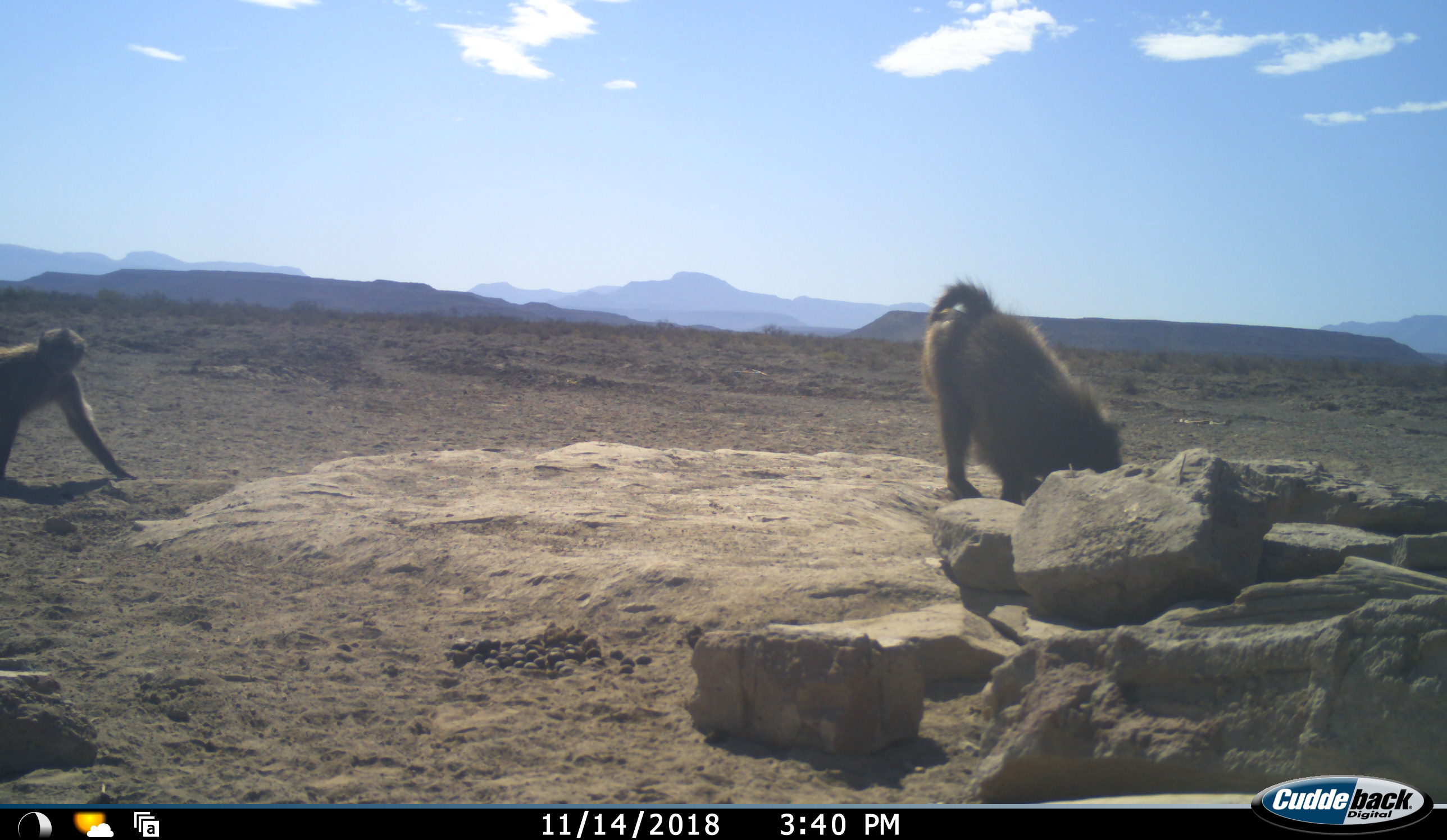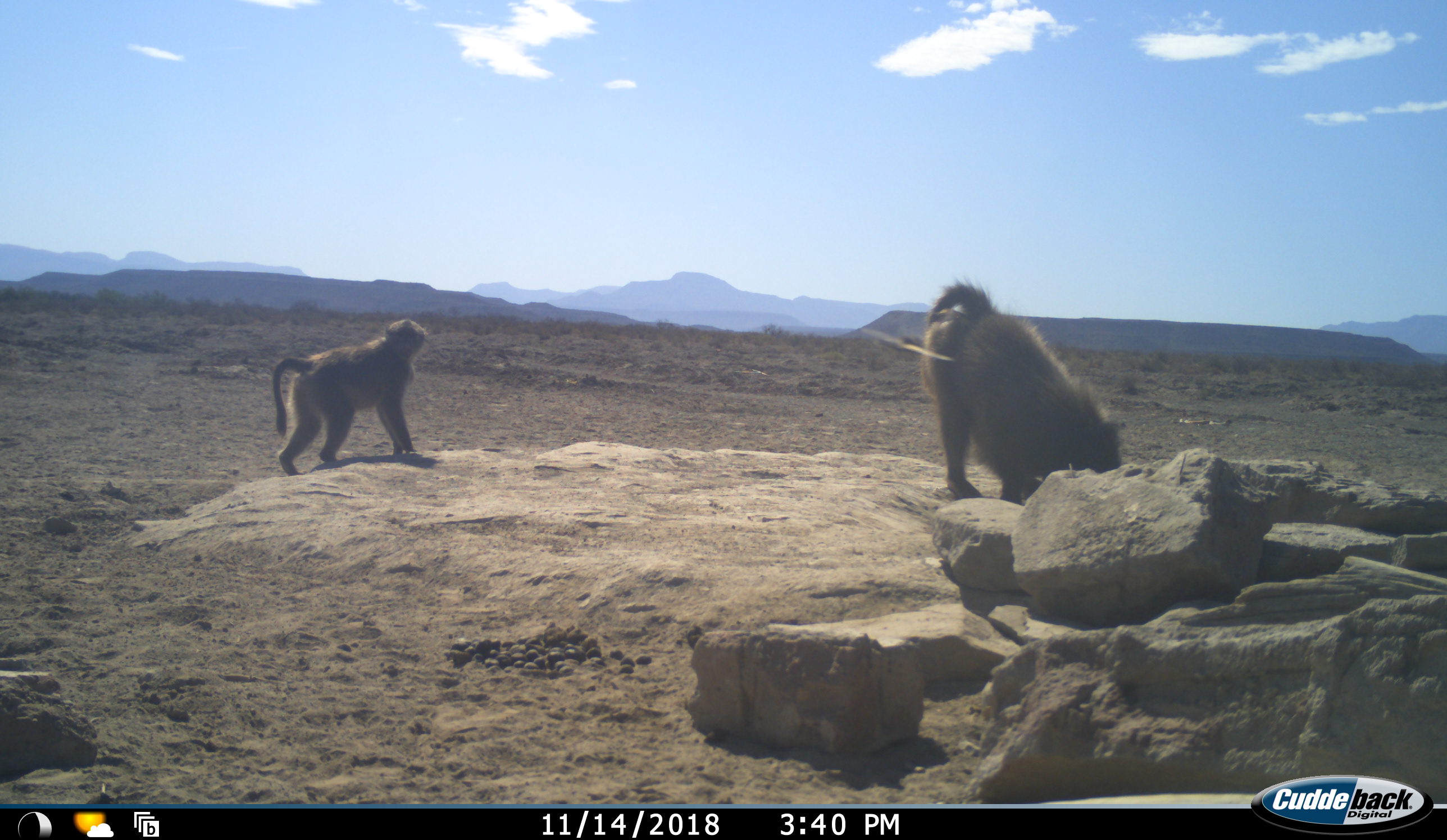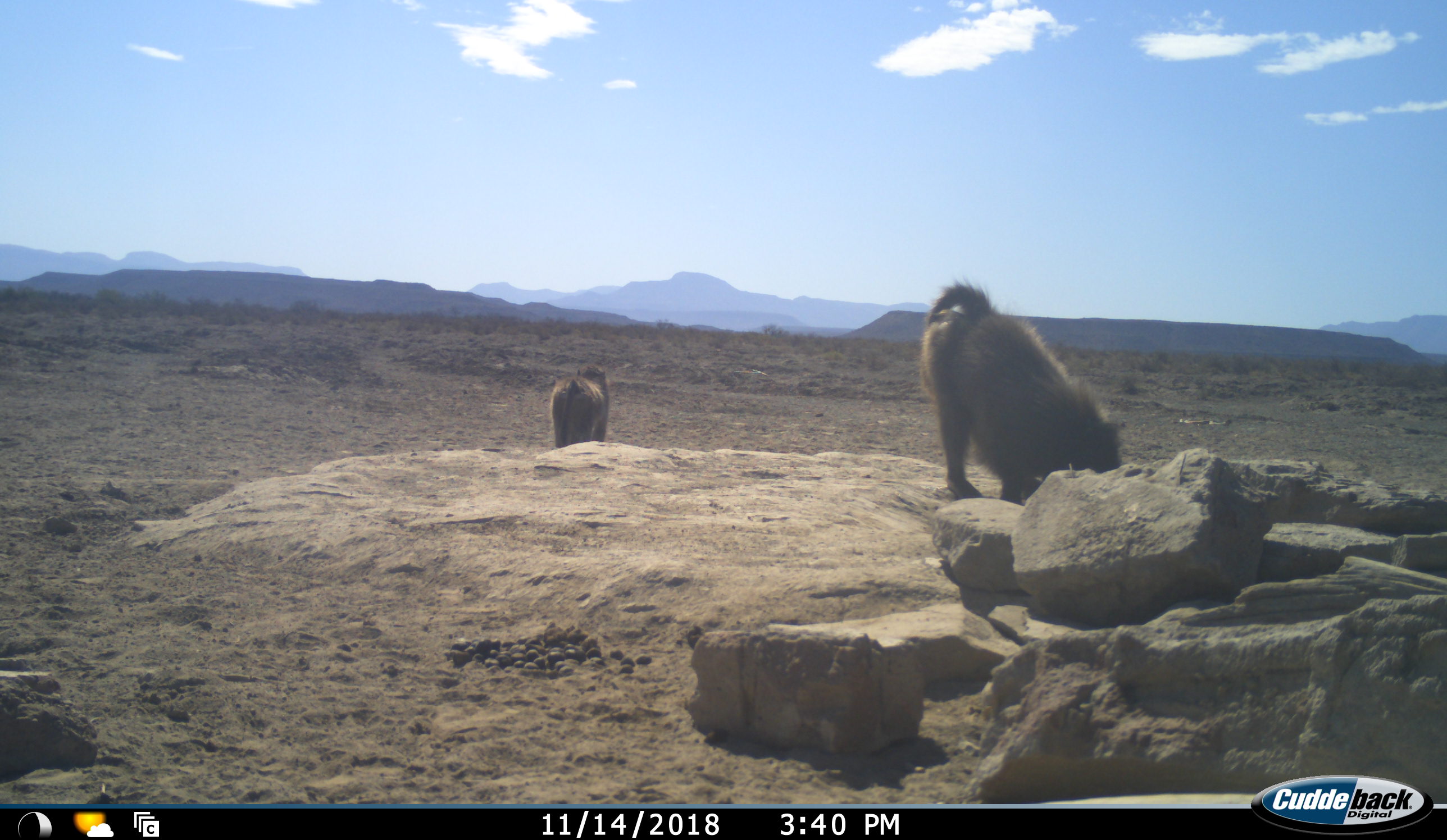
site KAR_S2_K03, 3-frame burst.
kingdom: Animalia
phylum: Chordata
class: Mammalia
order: Primates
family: Cercopithecidae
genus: Papio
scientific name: Papio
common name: baboon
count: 2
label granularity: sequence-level